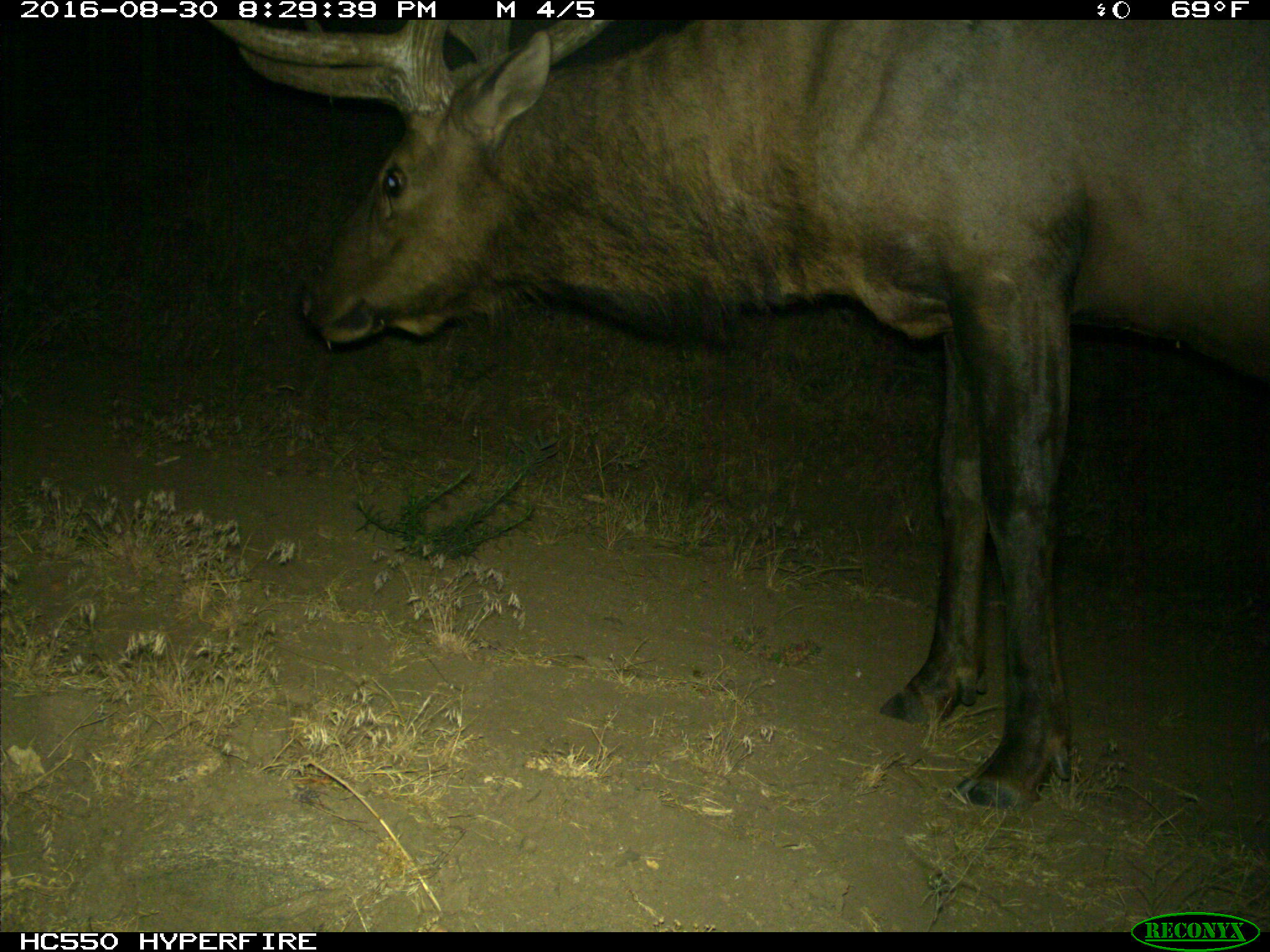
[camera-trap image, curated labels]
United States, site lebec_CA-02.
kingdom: Animalia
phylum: Chordata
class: Mammalia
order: Artiodactyla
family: Cervidae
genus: Cervus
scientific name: Cervus canadensis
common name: elk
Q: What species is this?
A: Cervus canadensis (elk).